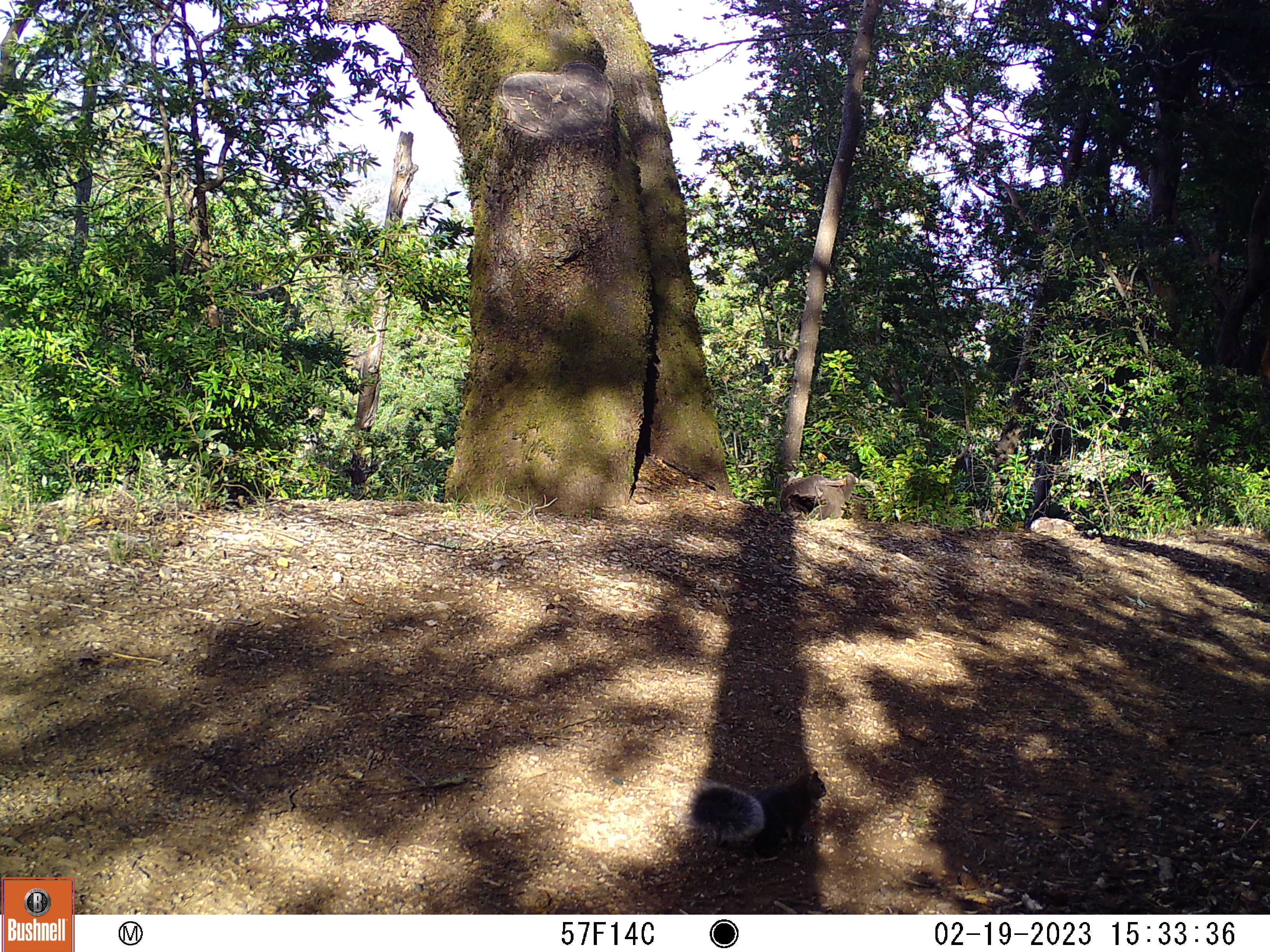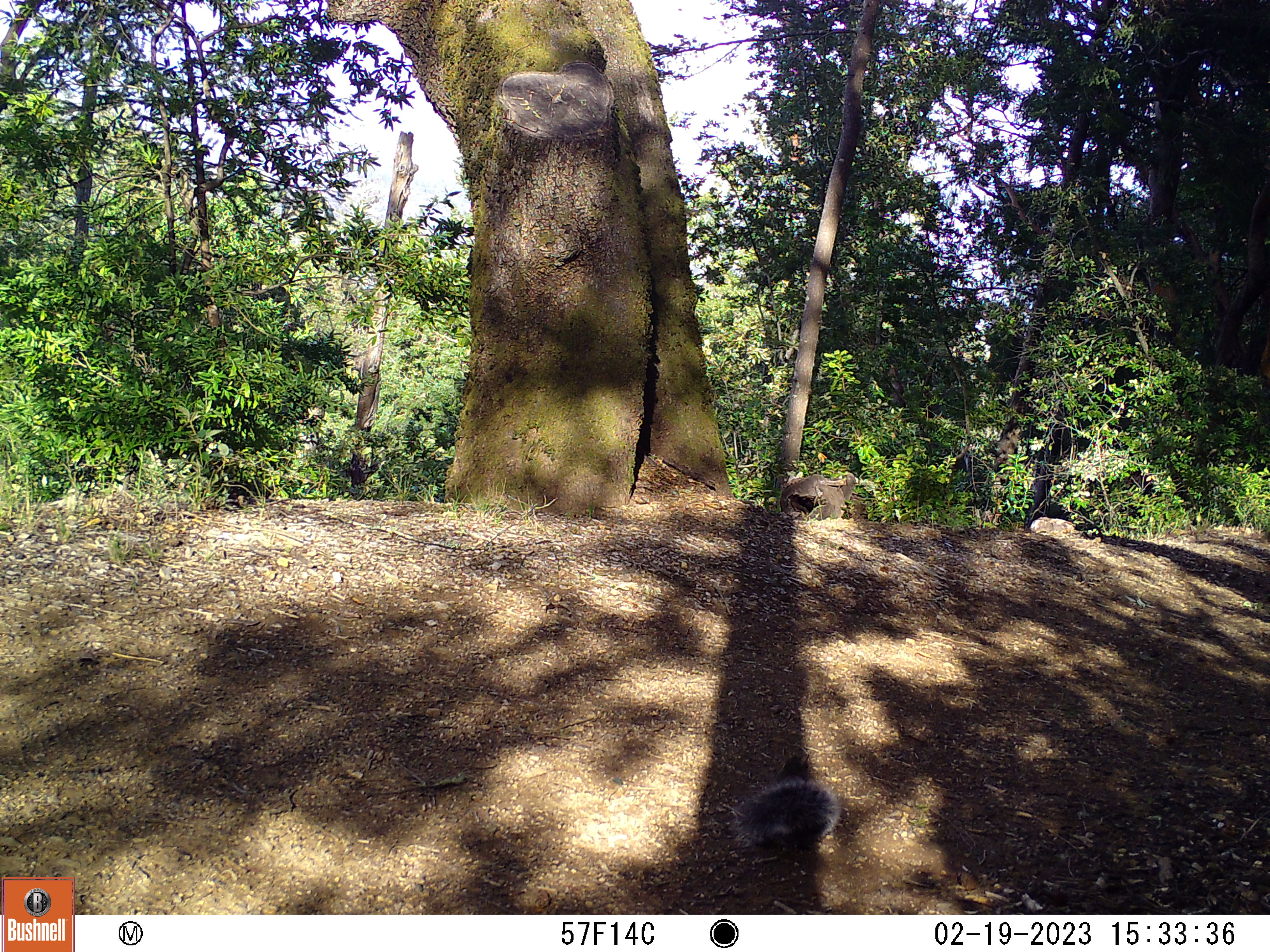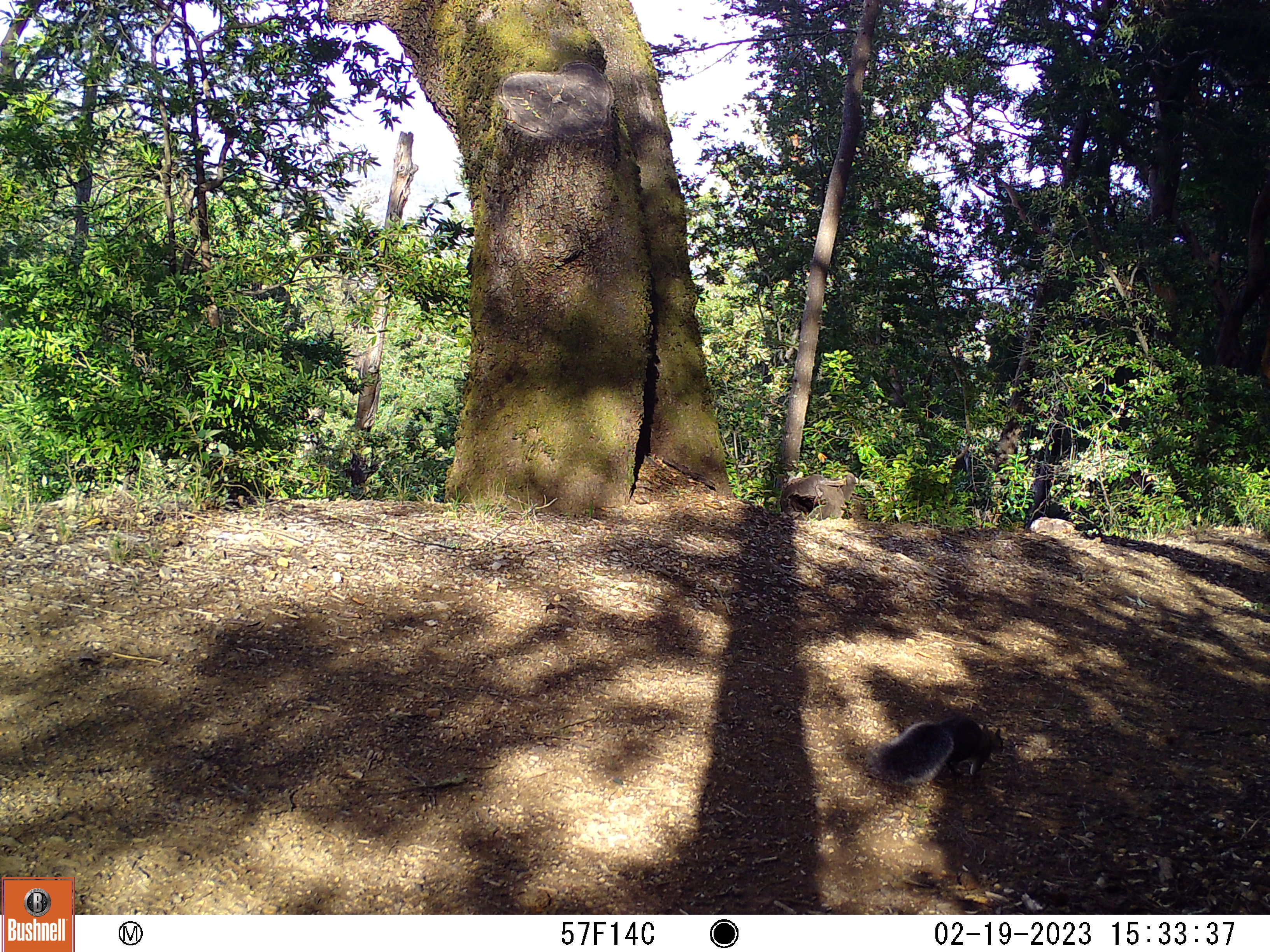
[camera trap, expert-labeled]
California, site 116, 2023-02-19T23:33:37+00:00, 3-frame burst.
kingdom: Animalia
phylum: Chordata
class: Mammalia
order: Rodentia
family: Sciuridae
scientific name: Sciuridae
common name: squirrel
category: unknown squirrel